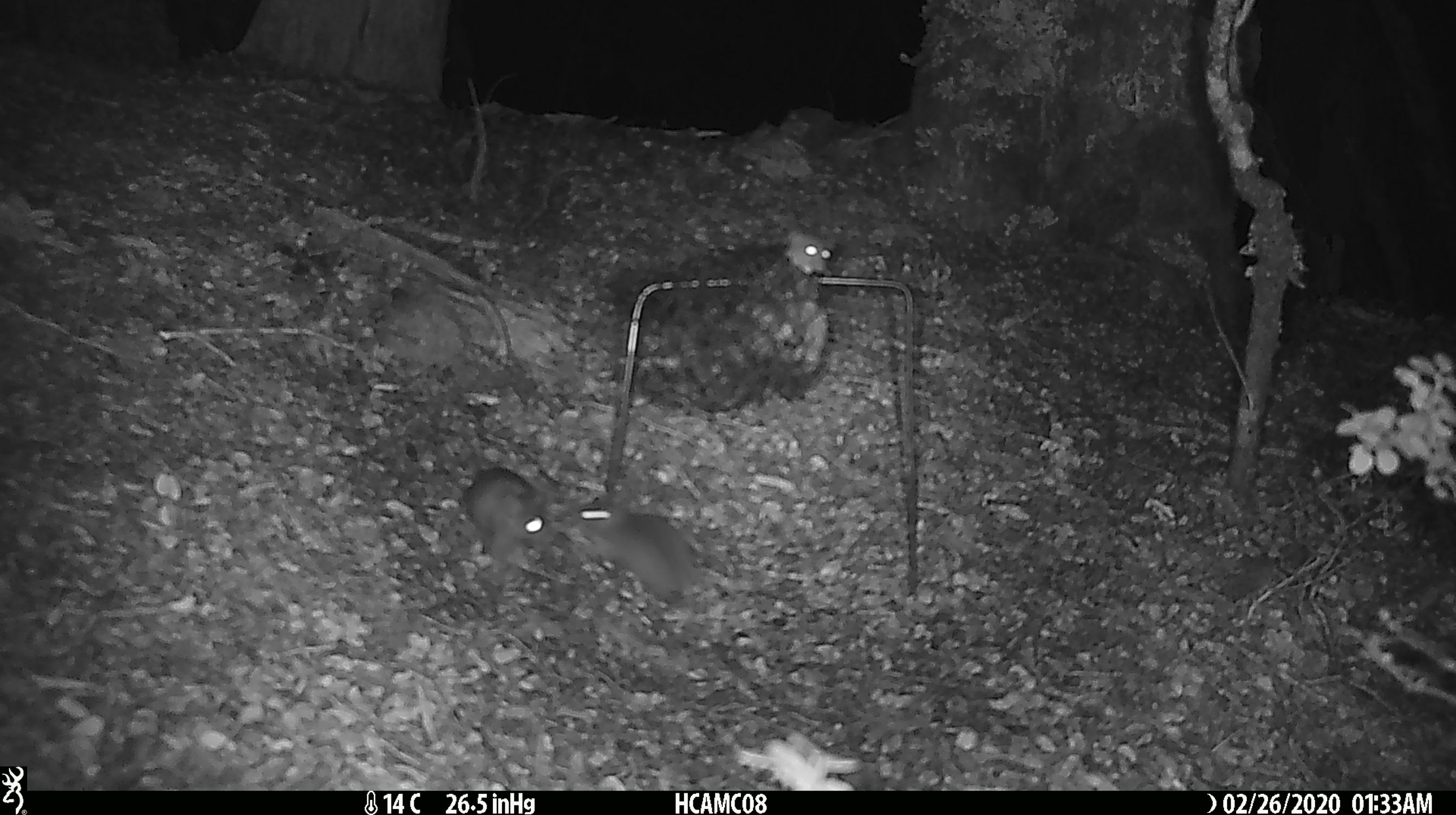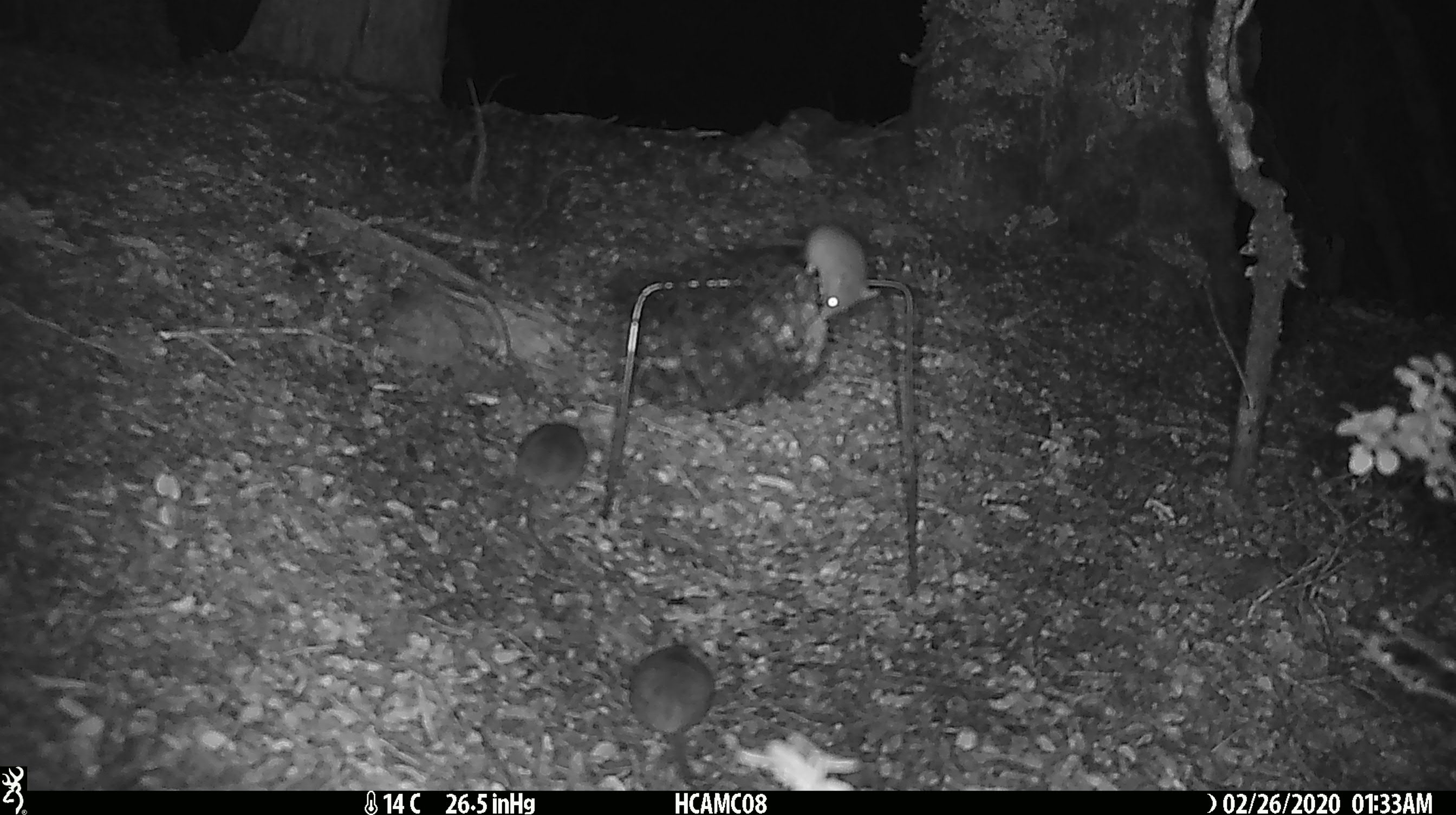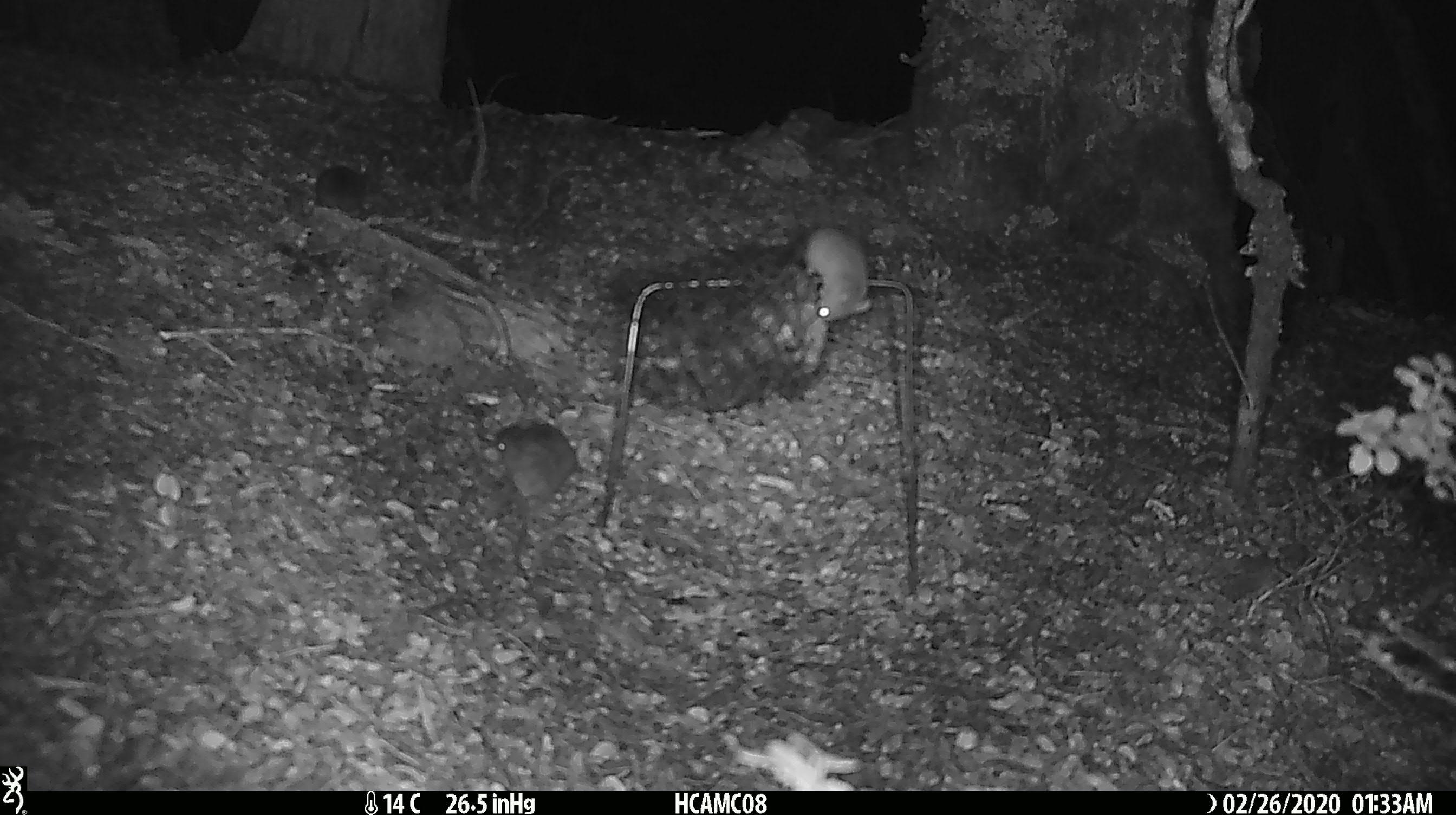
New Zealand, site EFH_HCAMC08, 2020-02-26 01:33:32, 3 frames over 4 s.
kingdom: Animalia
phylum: Chordata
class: Mammalia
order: Rodentia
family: Muridae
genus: Mus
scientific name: Mus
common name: mouse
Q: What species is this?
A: Mouse (Mus).